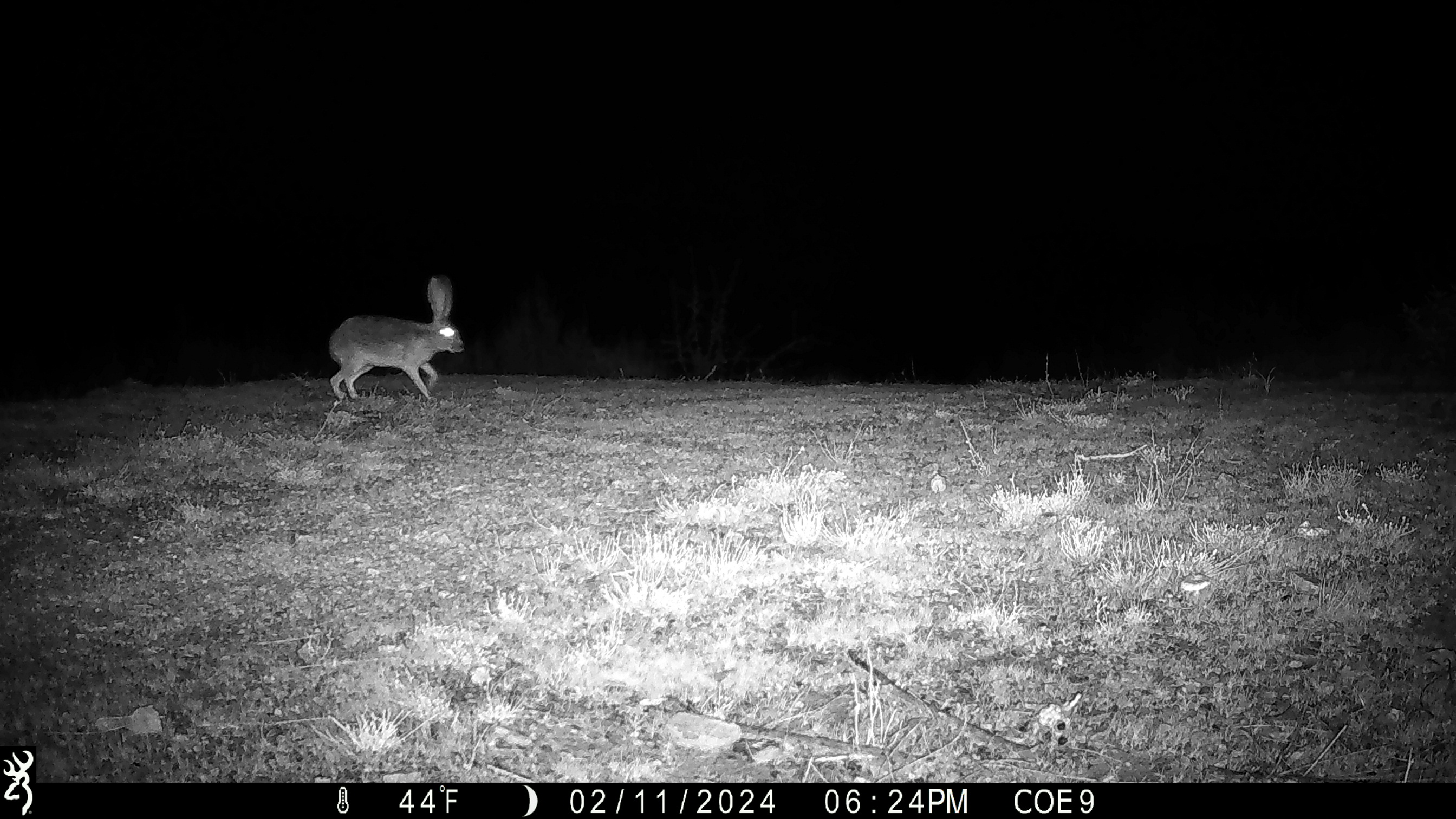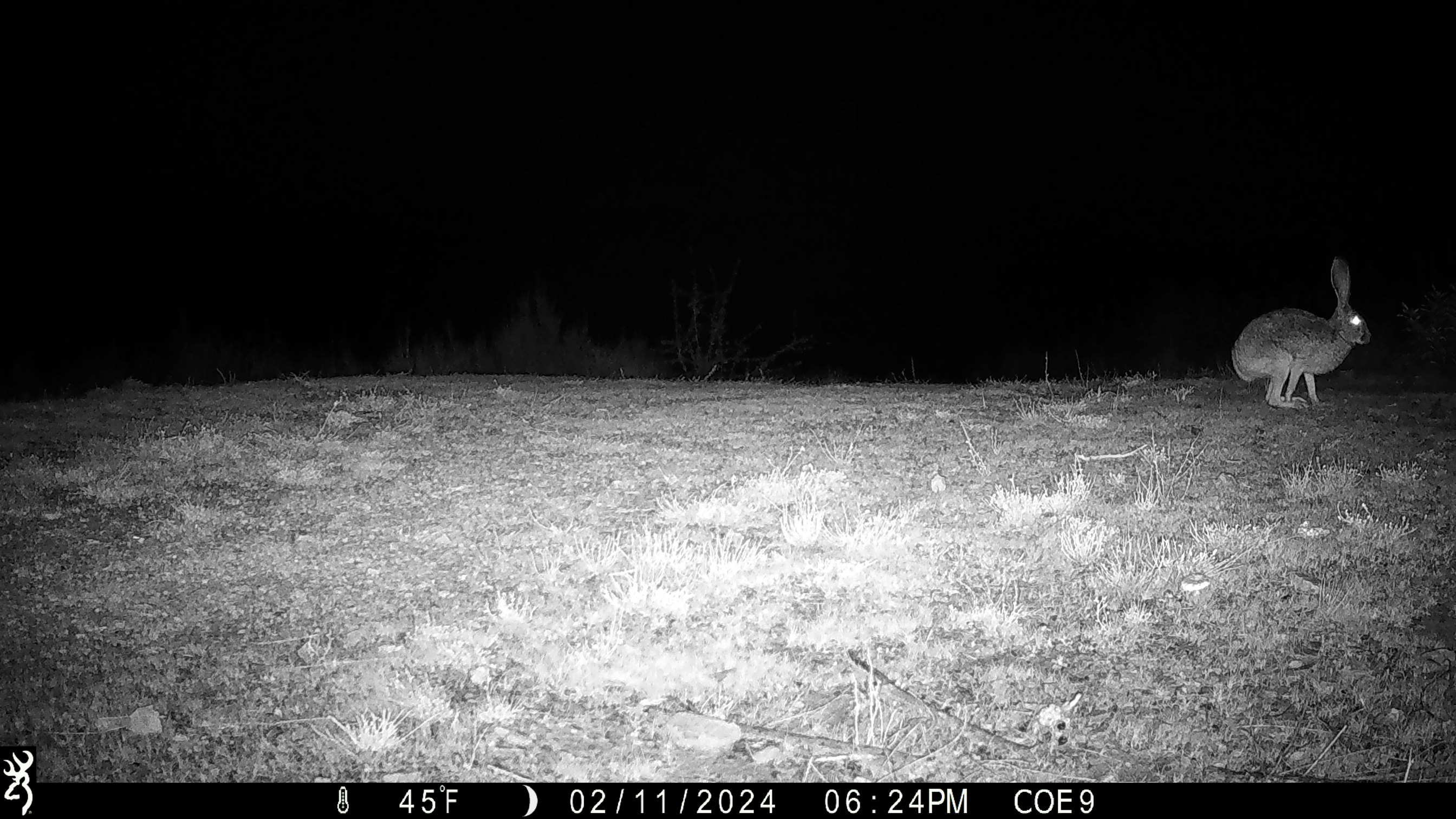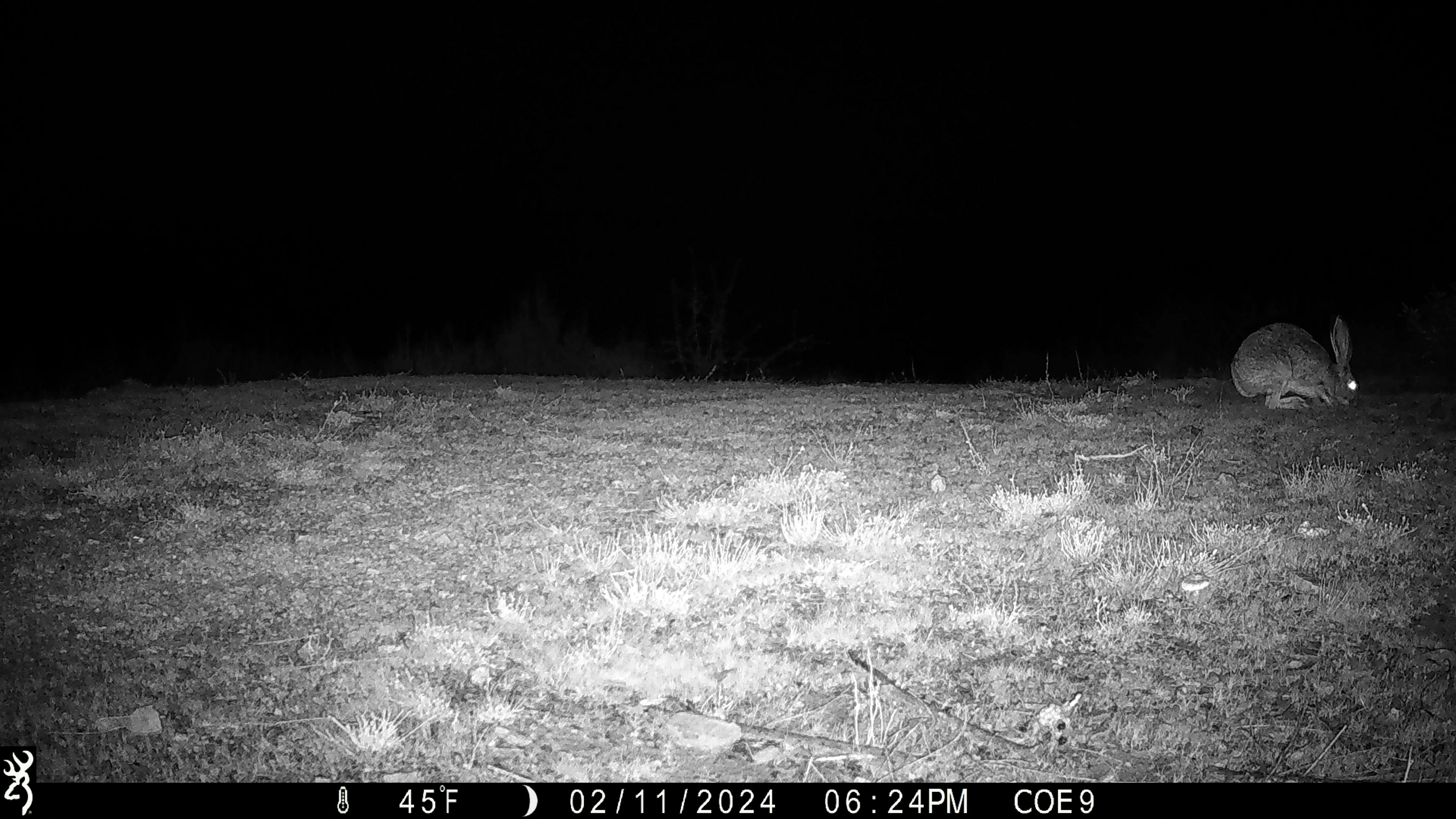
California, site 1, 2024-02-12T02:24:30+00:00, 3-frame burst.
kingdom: Animalia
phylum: Chordata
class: Mammalia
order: Lagomorpha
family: Leporidae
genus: Lepus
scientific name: Lepus californicus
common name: black-tailed jackrabbit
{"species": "black-tailed jackrabbit (Lepus californicus)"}